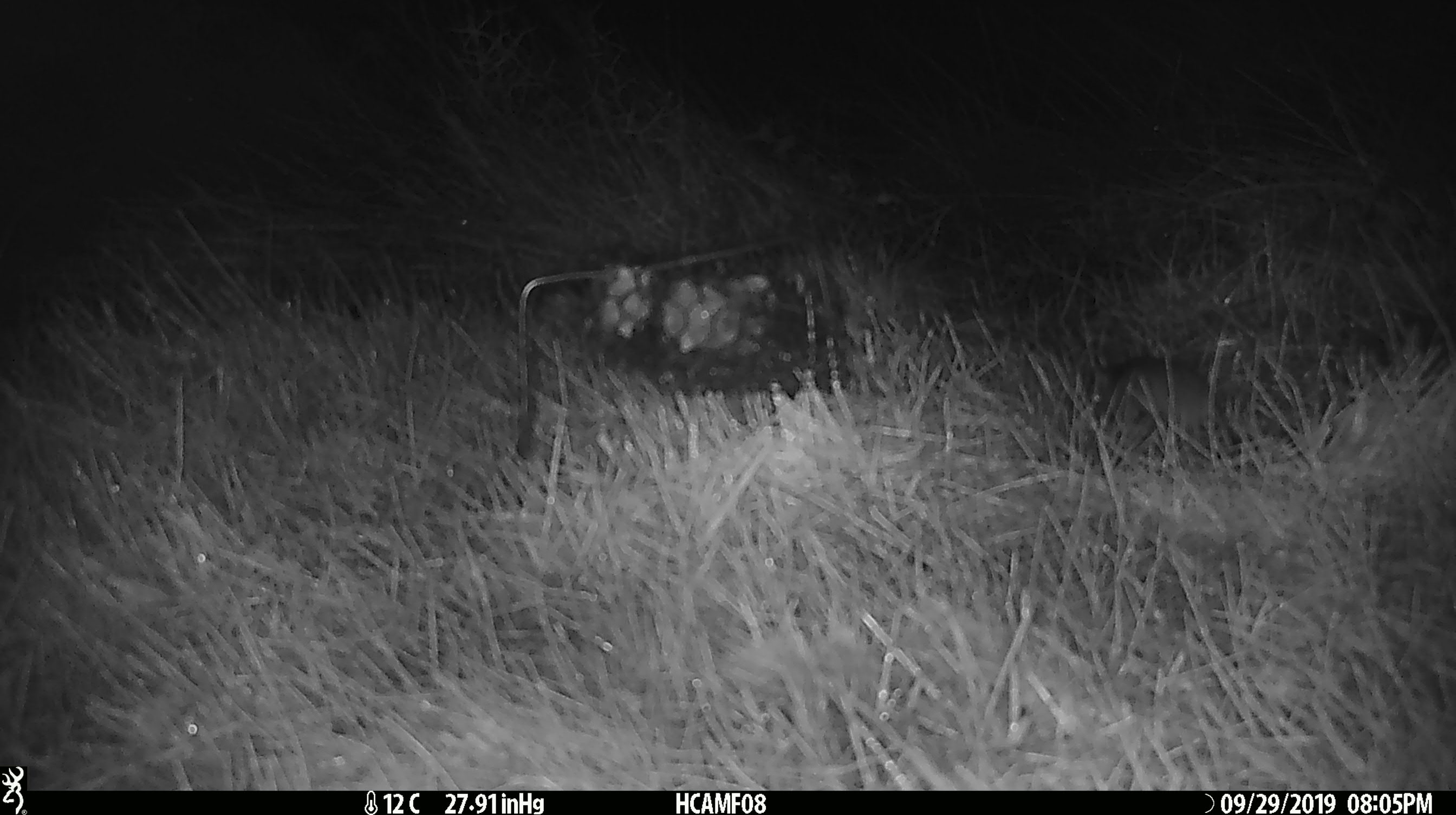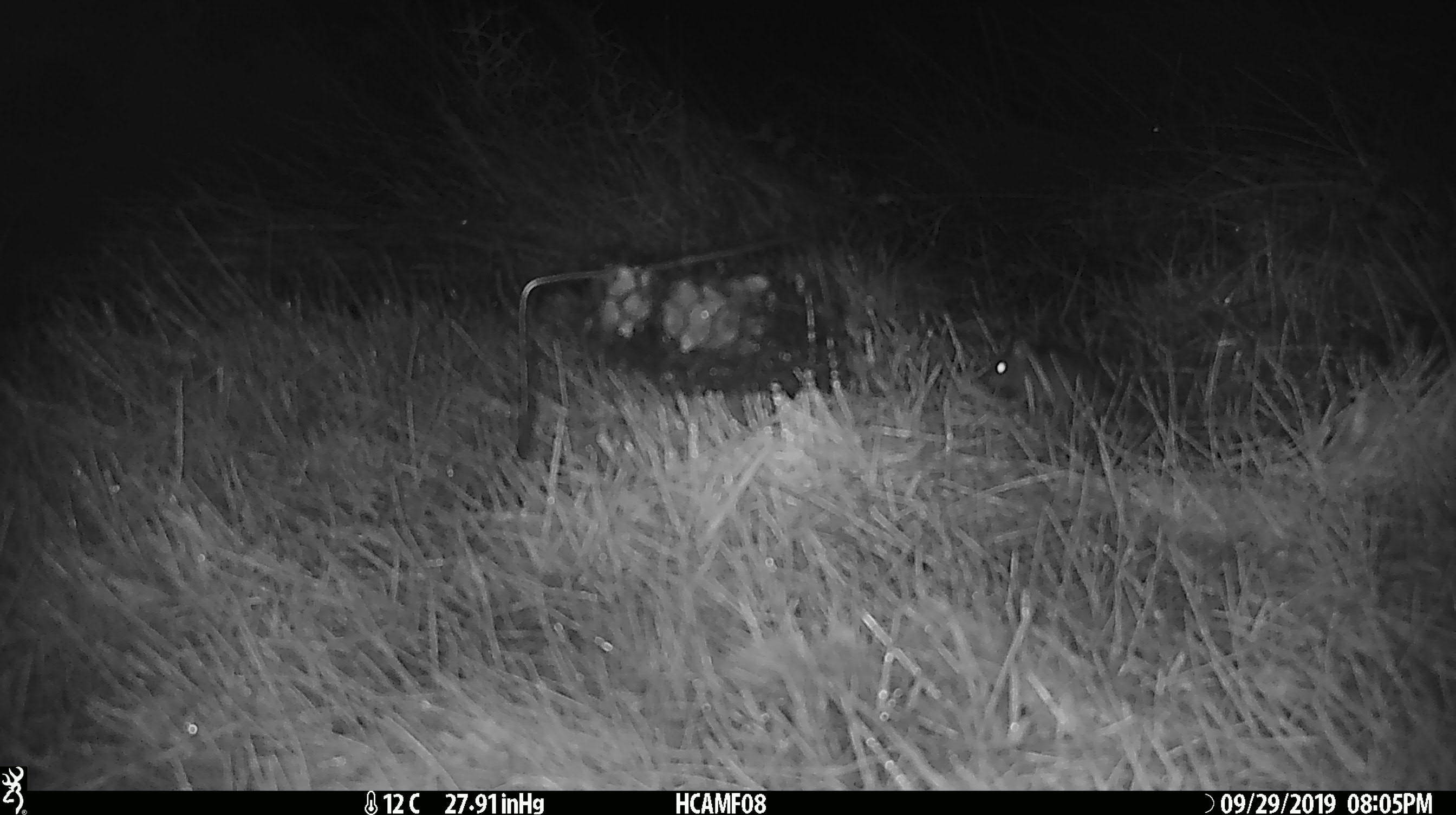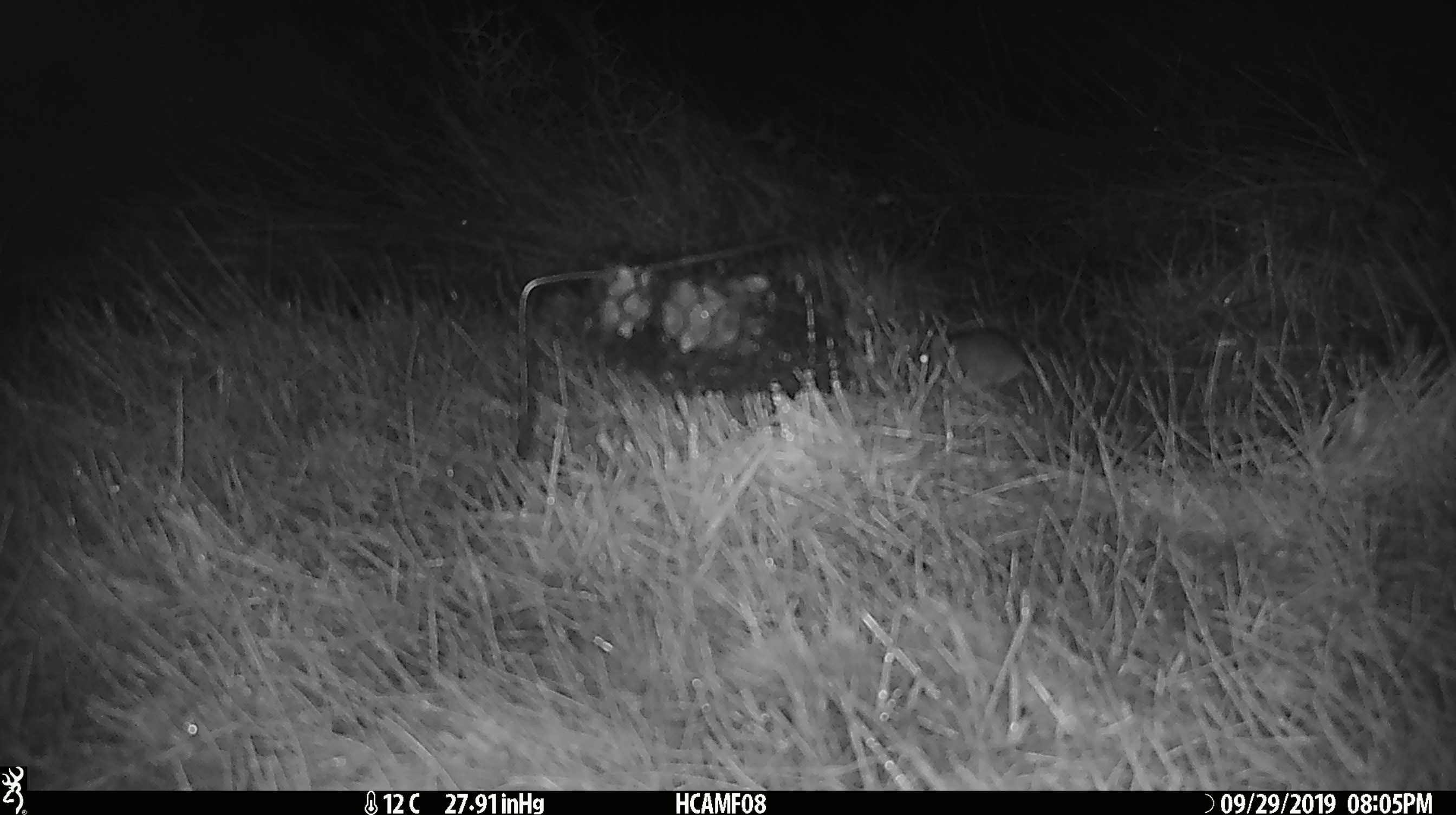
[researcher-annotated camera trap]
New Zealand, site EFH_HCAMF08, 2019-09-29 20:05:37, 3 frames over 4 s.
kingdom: Animalia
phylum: Chordata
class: Mammalia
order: Rodentia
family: Muridae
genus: Mus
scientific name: Mus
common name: mouse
Mouse (Mus).